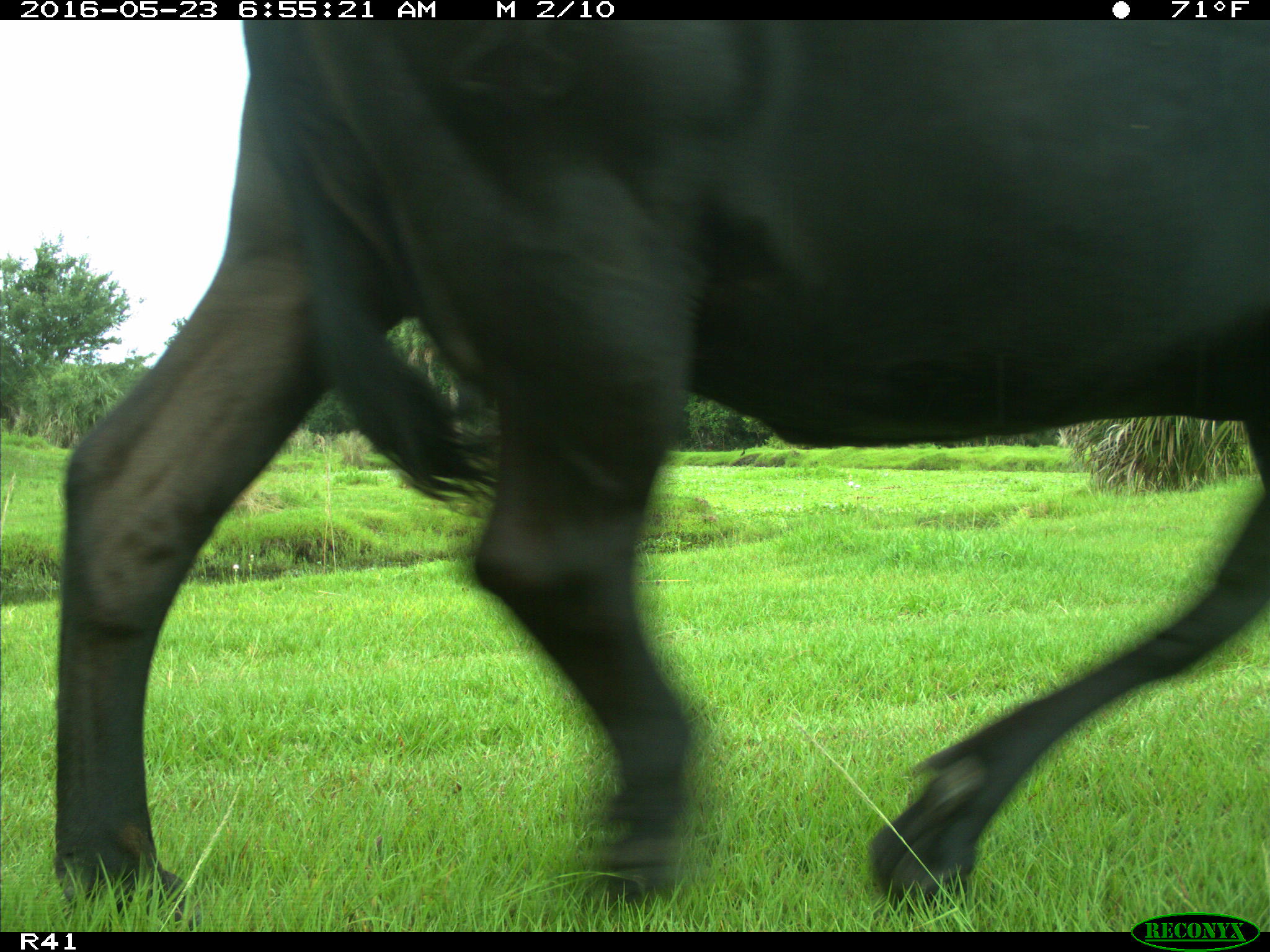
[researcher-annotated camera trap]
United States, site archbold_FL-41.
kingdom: Animalia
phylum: Chordata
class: Mammalia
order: Artiodactyla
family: Bovidae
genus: Bos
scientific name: Bos taurus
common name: domestic cow